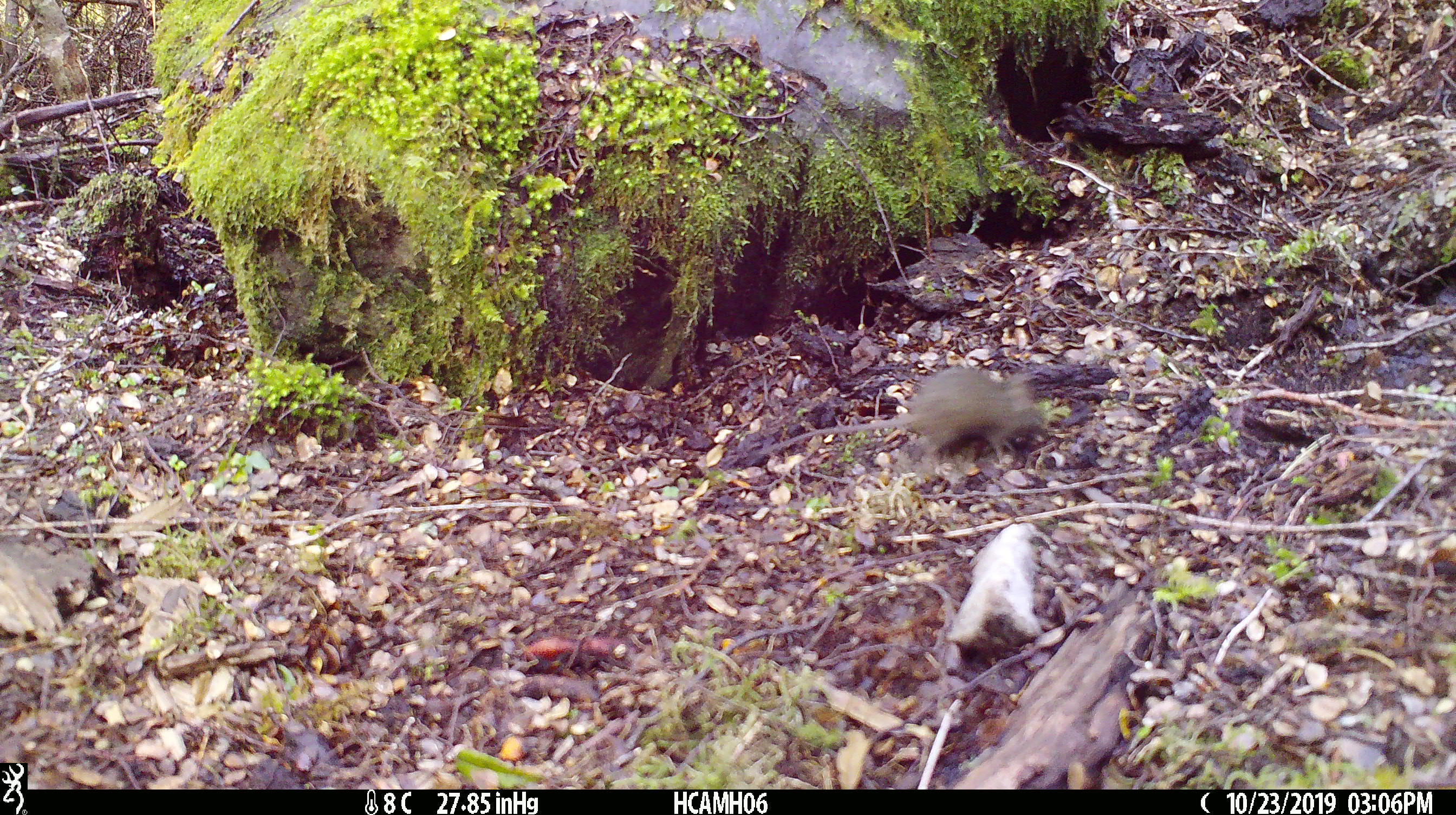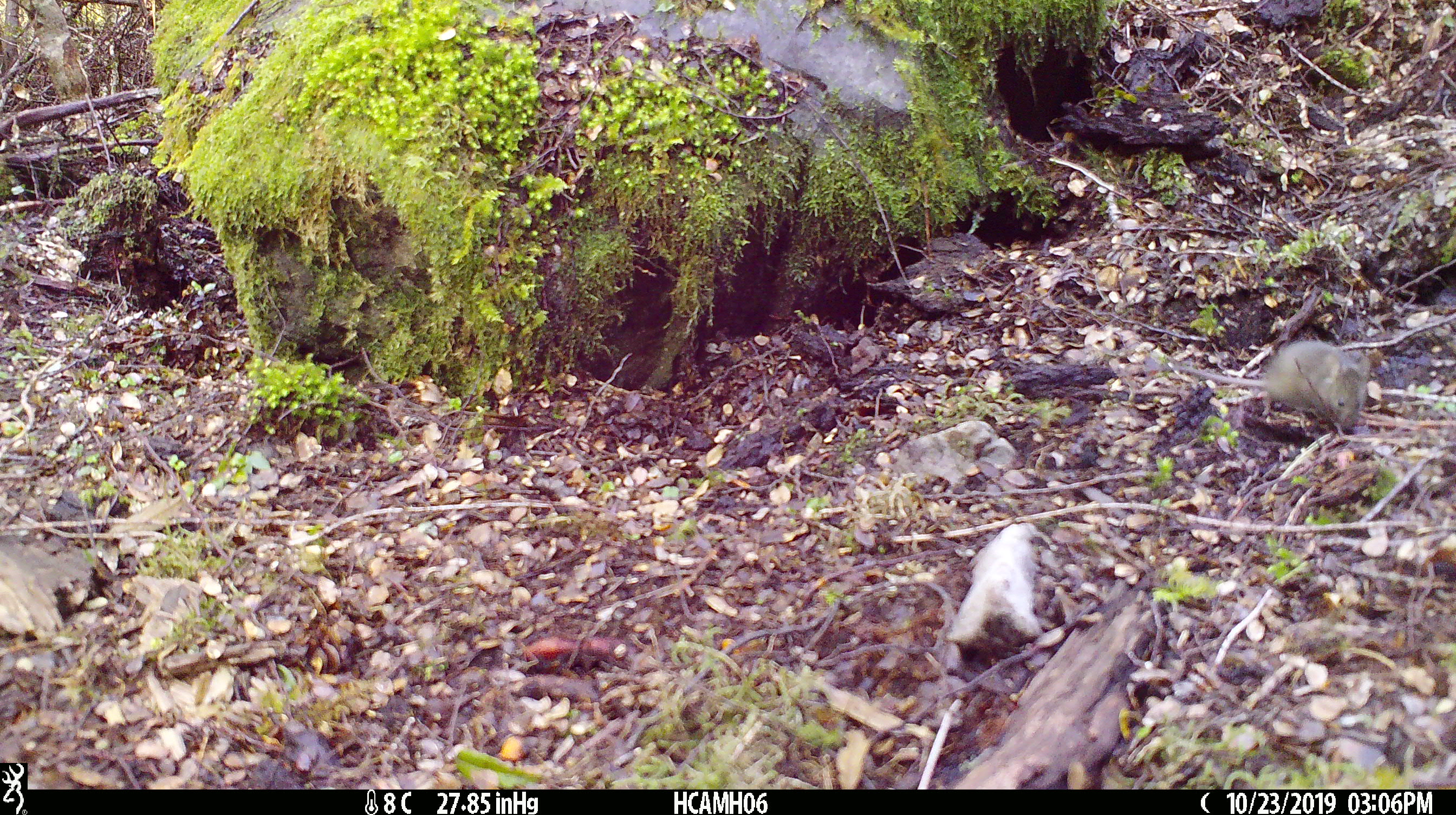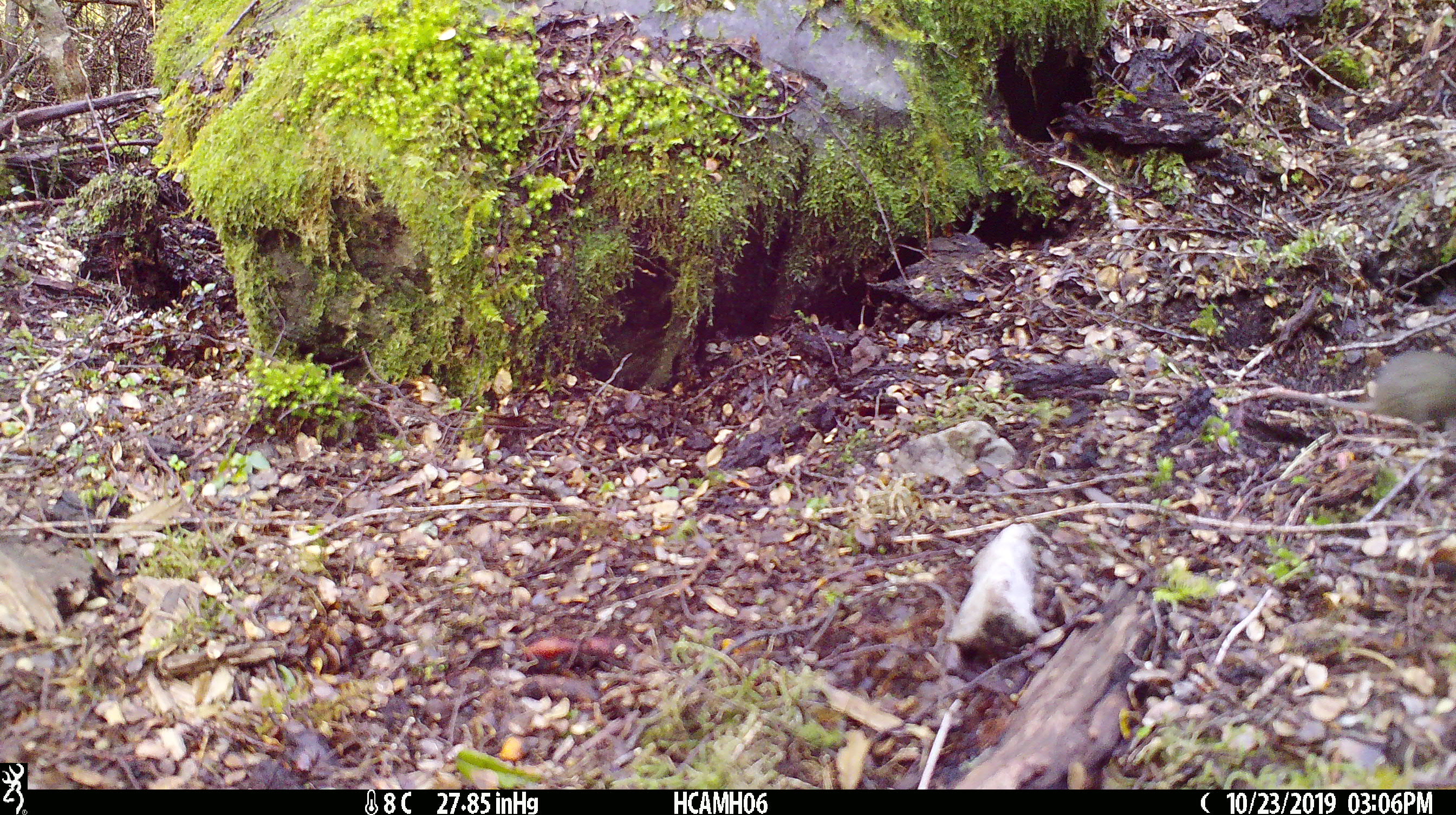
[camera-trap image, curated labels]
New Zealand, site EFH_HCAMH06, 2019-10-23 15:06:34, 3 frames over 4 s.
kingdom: Animalia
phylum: Chordata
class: Mammalia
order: Rodentia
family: Muridae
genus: Mus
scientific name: Mus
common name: mouse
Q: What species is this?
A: Mouse (Mus).